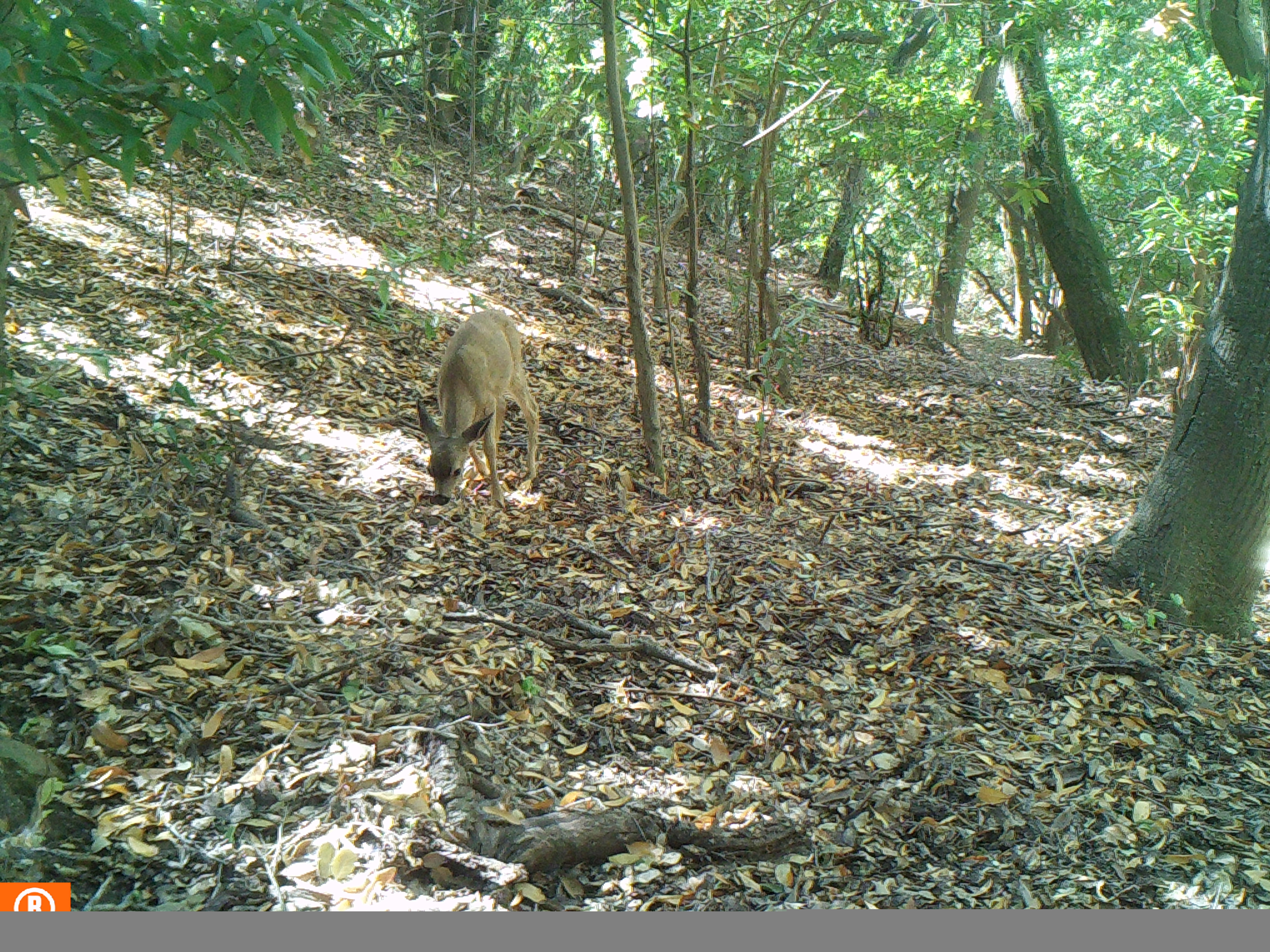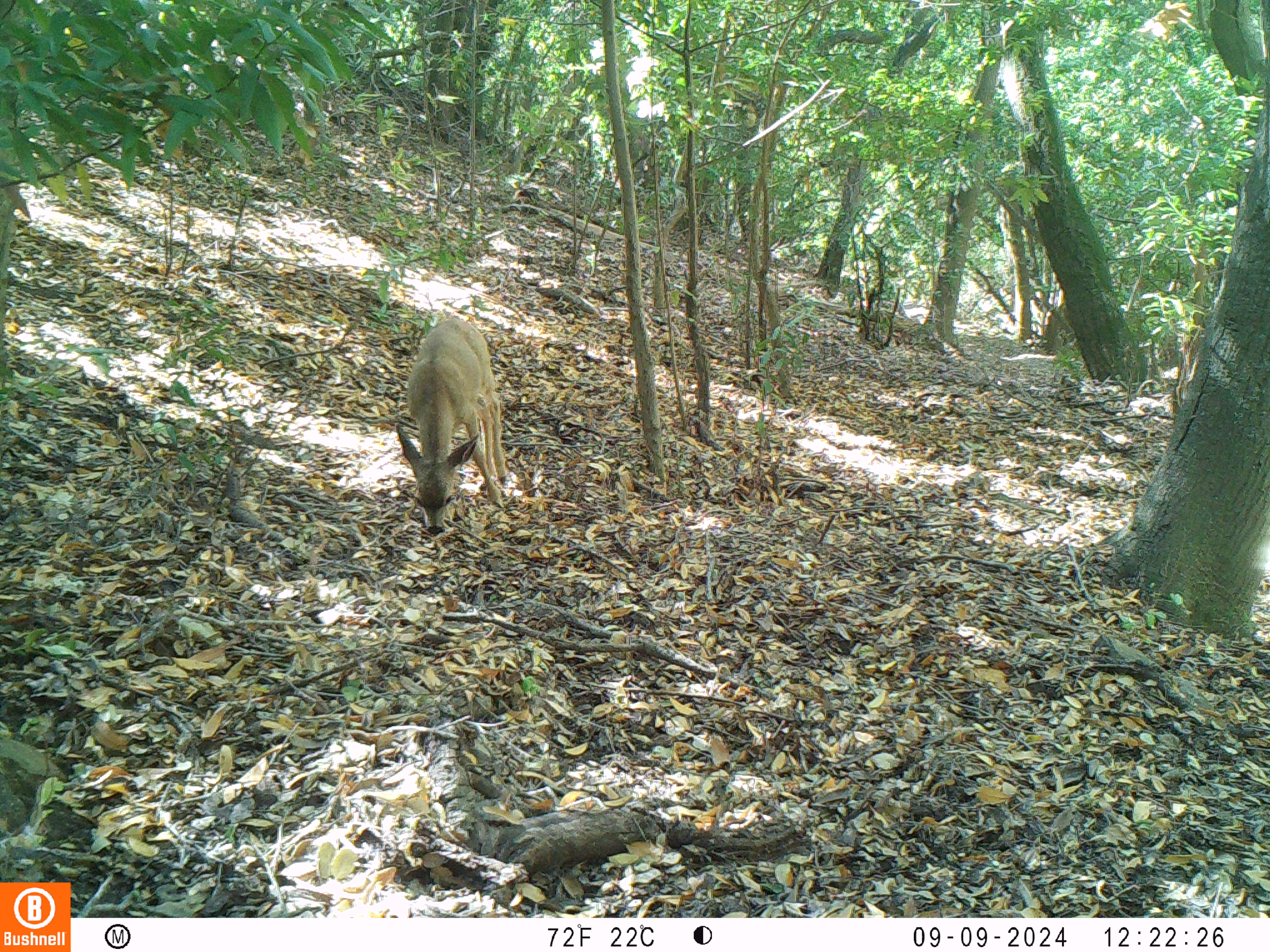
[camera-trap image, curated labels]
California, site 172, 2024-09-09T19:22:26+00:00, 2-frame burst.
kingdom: Animalia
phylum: Chordata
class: Mammalia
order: Artiodactyla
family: Cervidae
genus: Odocoileus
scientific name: Odocoileus hemionus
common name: mule deer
Mule deer (Odocoileus hemionus).